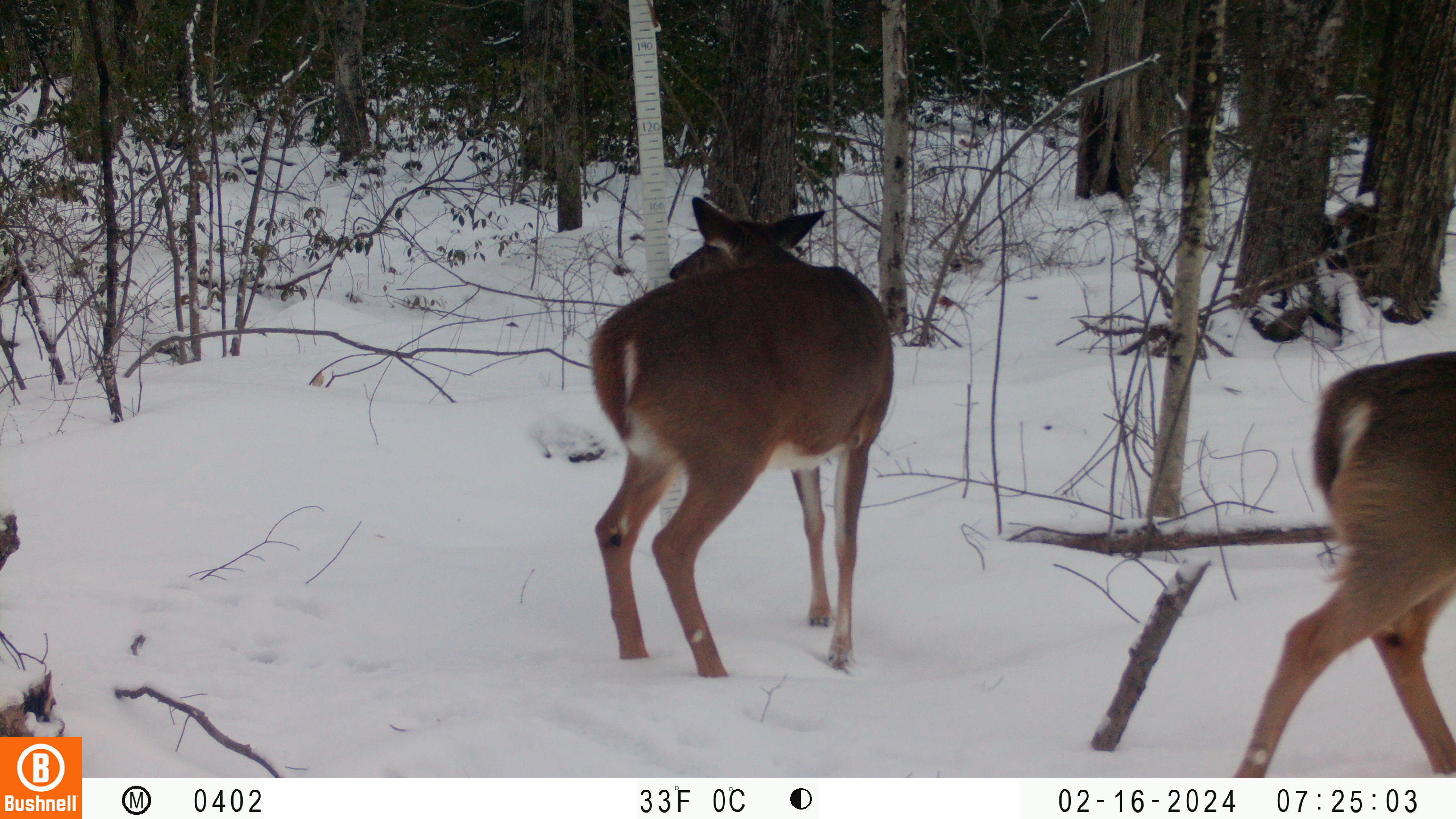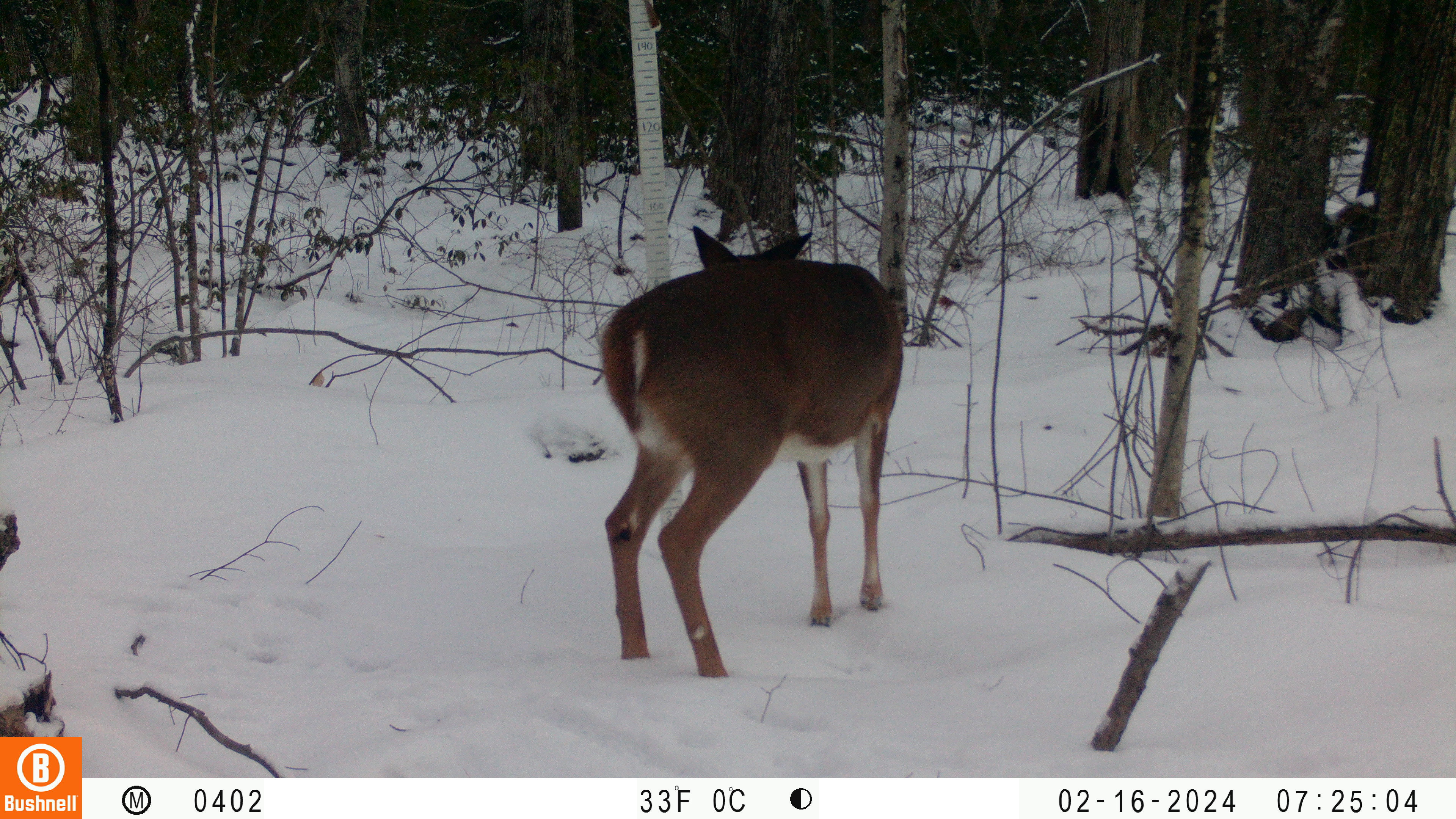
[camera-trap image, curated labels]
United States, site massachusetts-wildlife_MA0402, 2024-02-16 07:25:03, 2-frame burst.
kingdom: Animalia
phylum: Chordata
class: Mammalia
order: Artiodactyla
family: Cervidae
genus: Odocoileus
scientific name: Odocoileus virginianus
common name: white-tailed deer